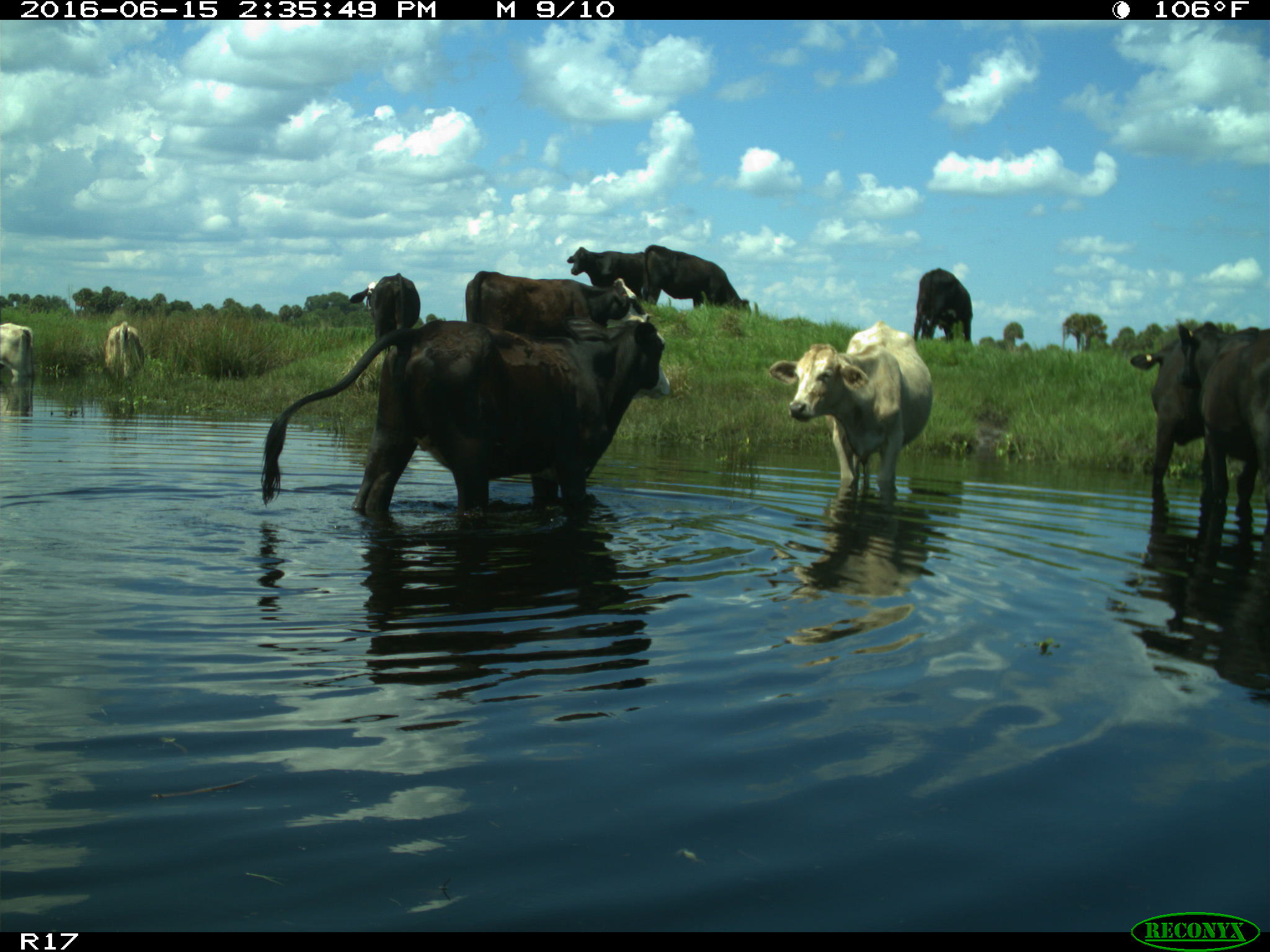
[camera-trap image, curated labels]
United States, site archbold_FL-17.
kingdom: Animalia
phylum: Chordata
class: Mammalia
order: Artiodactyla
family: Bovidae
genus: Bos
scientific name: Bos taurus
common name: domestic cow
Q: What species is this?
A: Bos taurus (domestic cow).